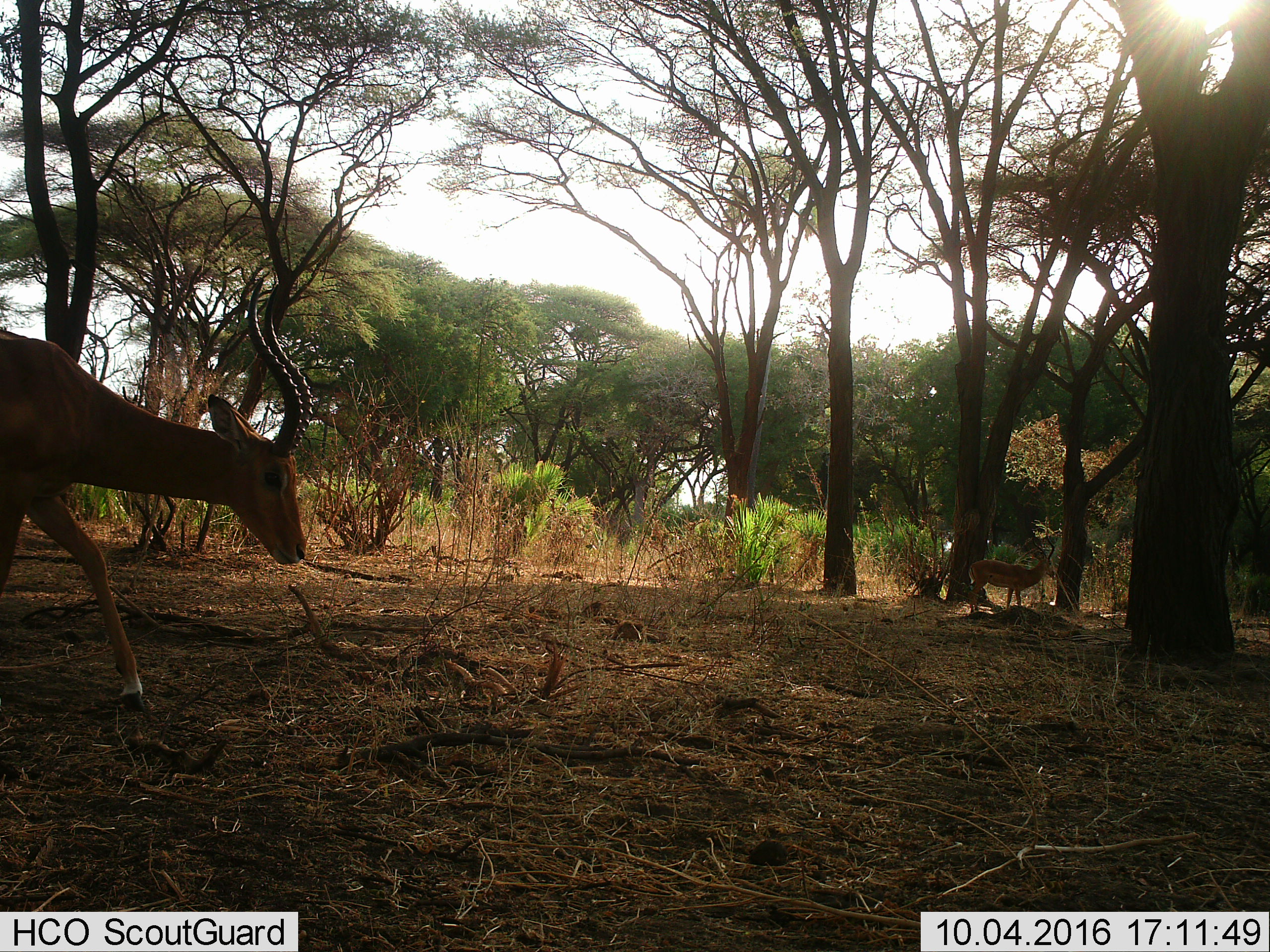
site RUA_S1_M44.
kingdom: Animalia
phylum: Chordata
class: Mammalia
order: Artiodactyla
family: Bovidae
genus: Aepyceros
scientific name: Aepyceros melampus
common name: impala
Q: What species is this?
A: Impala (Aepyceros melampus).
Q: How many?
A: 2.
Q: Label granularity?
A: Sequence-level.